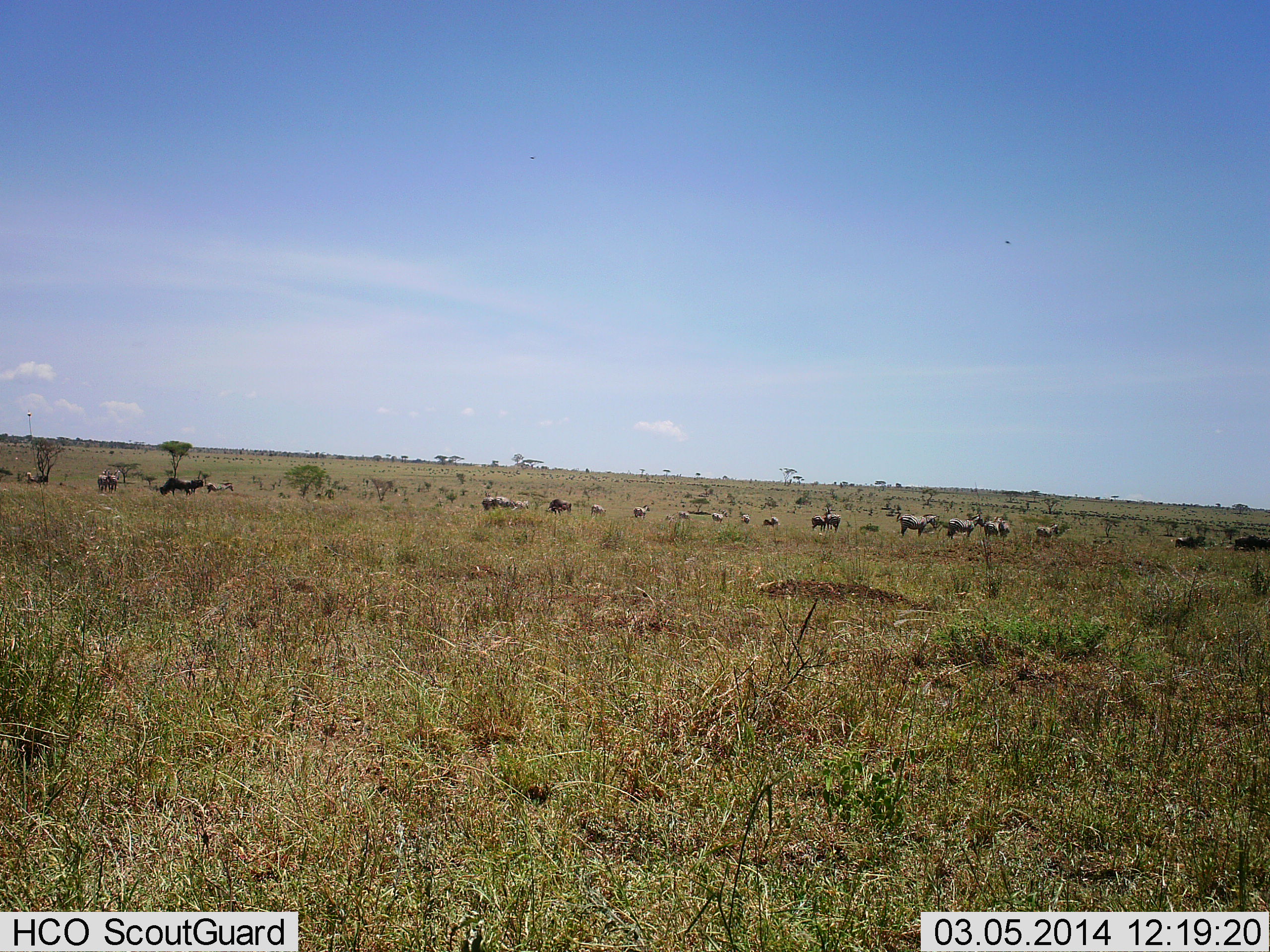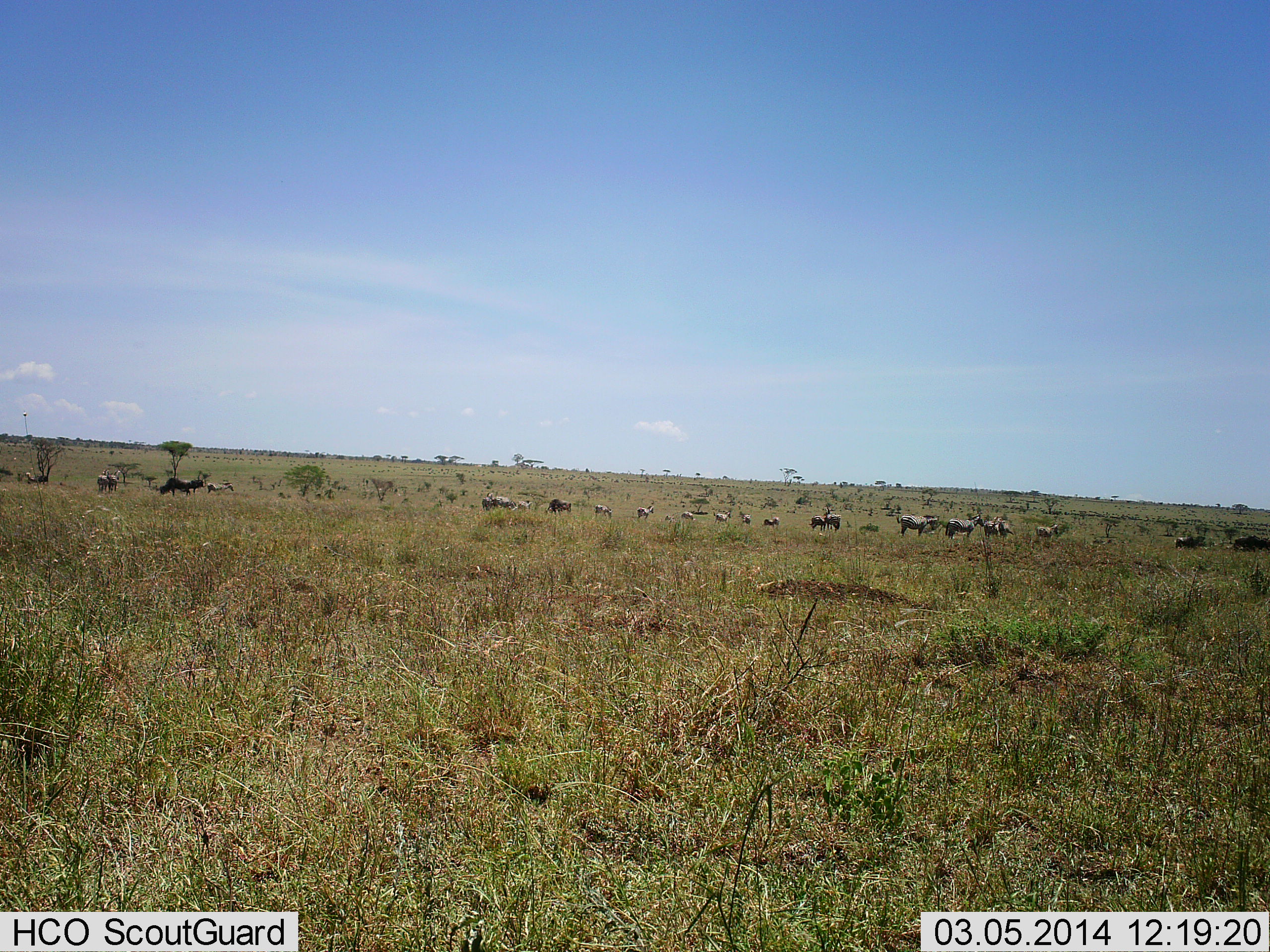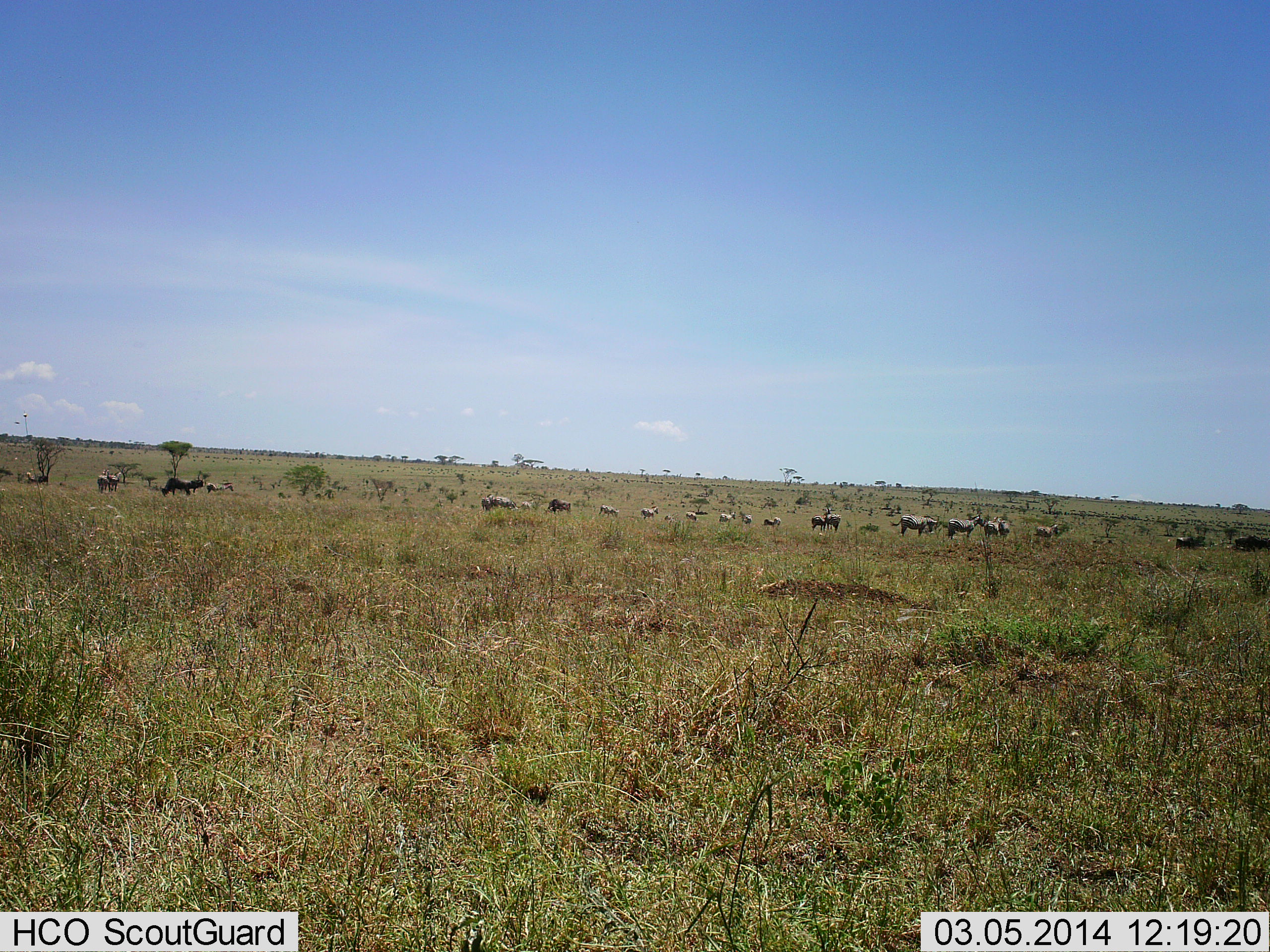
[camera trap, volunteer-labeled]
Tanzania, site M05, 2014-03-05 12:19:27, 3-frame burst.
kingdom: Animalia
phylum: Chordata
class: Mammalia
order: Artiodactyla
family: Bovidae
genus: Connochaetes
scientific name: Connochaetes taurinus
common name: blue wildebeest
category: wildebeest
Wildebeest (blue wildebeest) (Connochaetes taurinus), count 11-50. Behavior (volunteer vote fractions): standing 91%, resting 0%, moving 36%, interacting 0%. Young present (vote fraction): 0%. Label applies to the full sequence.